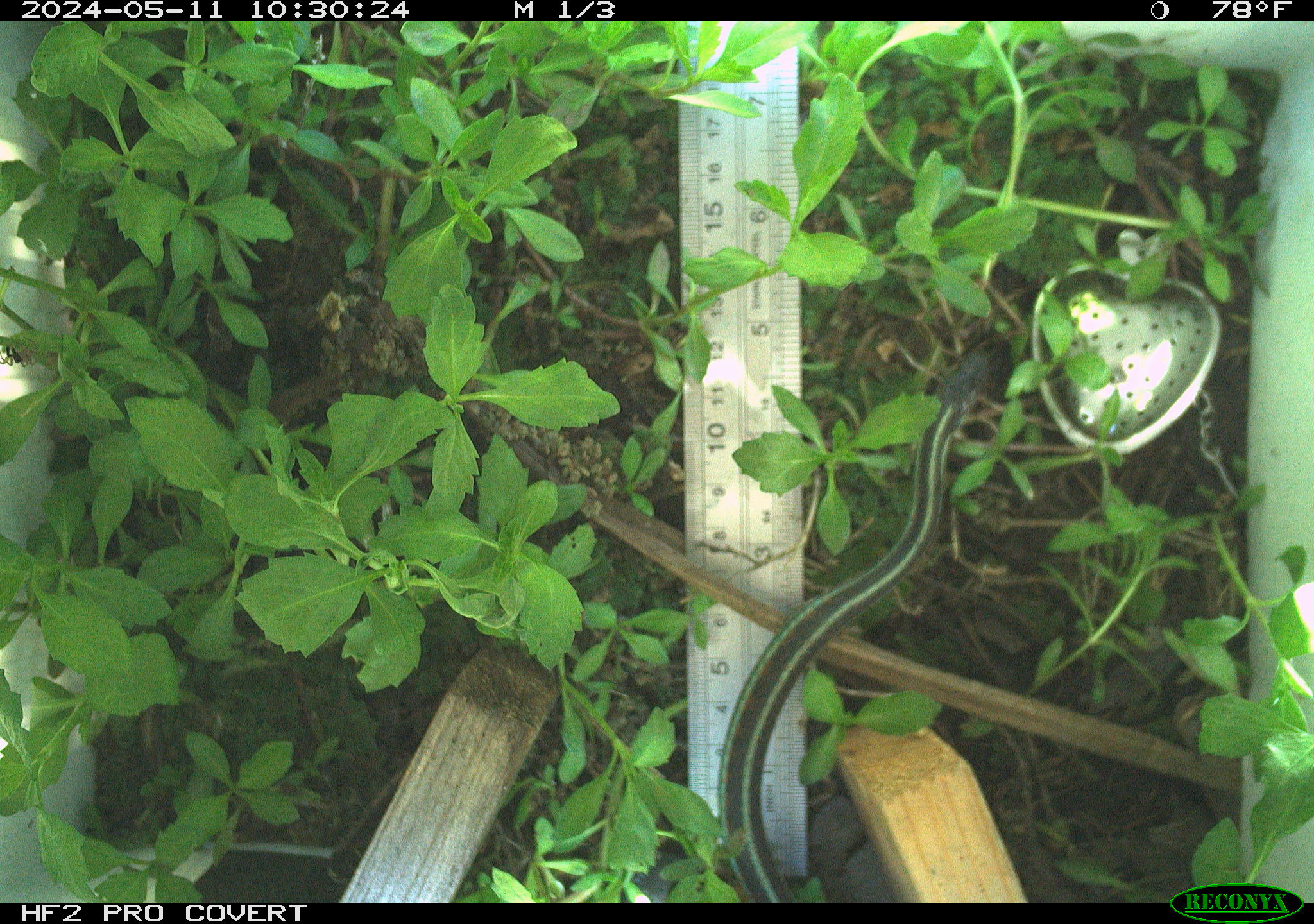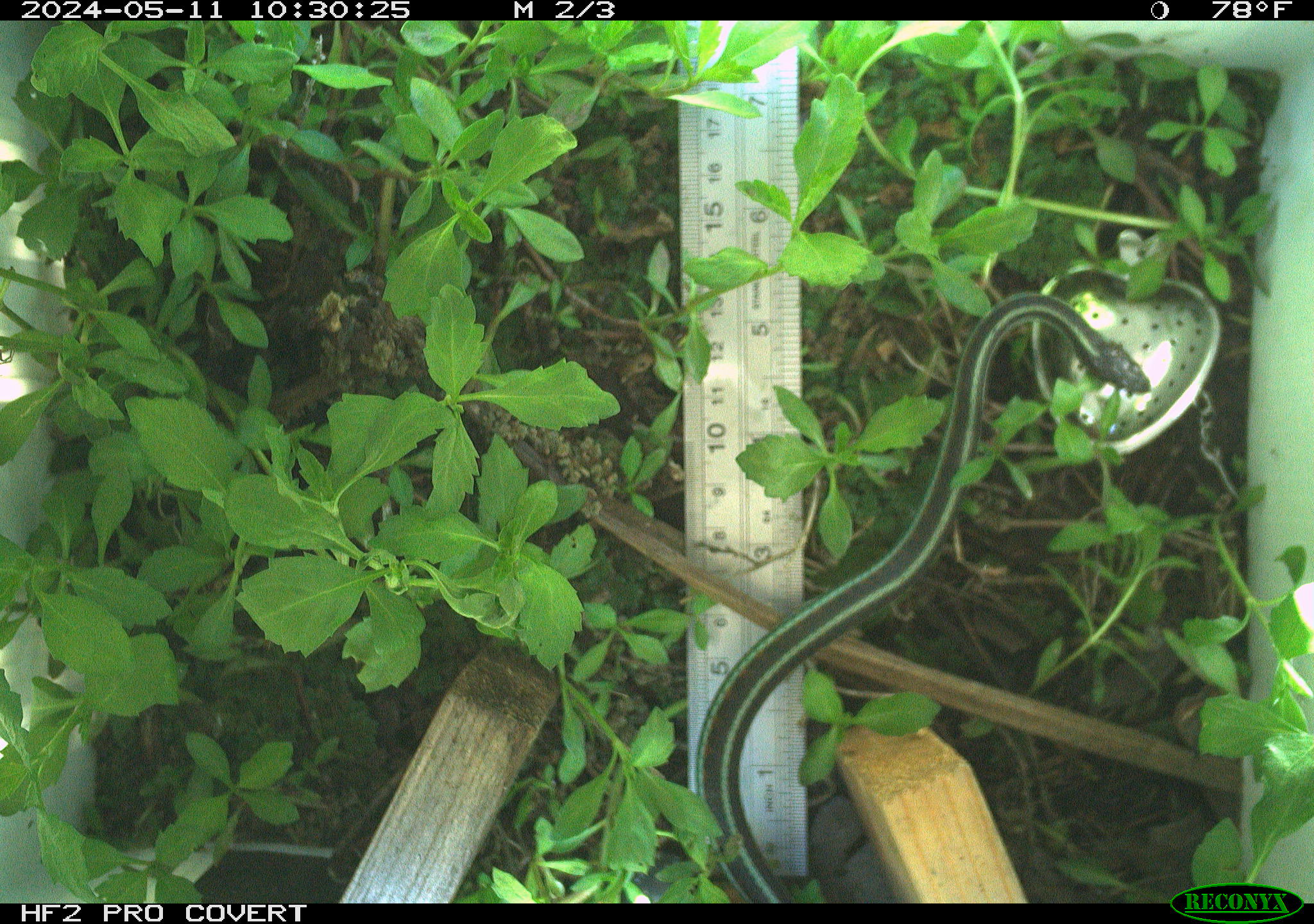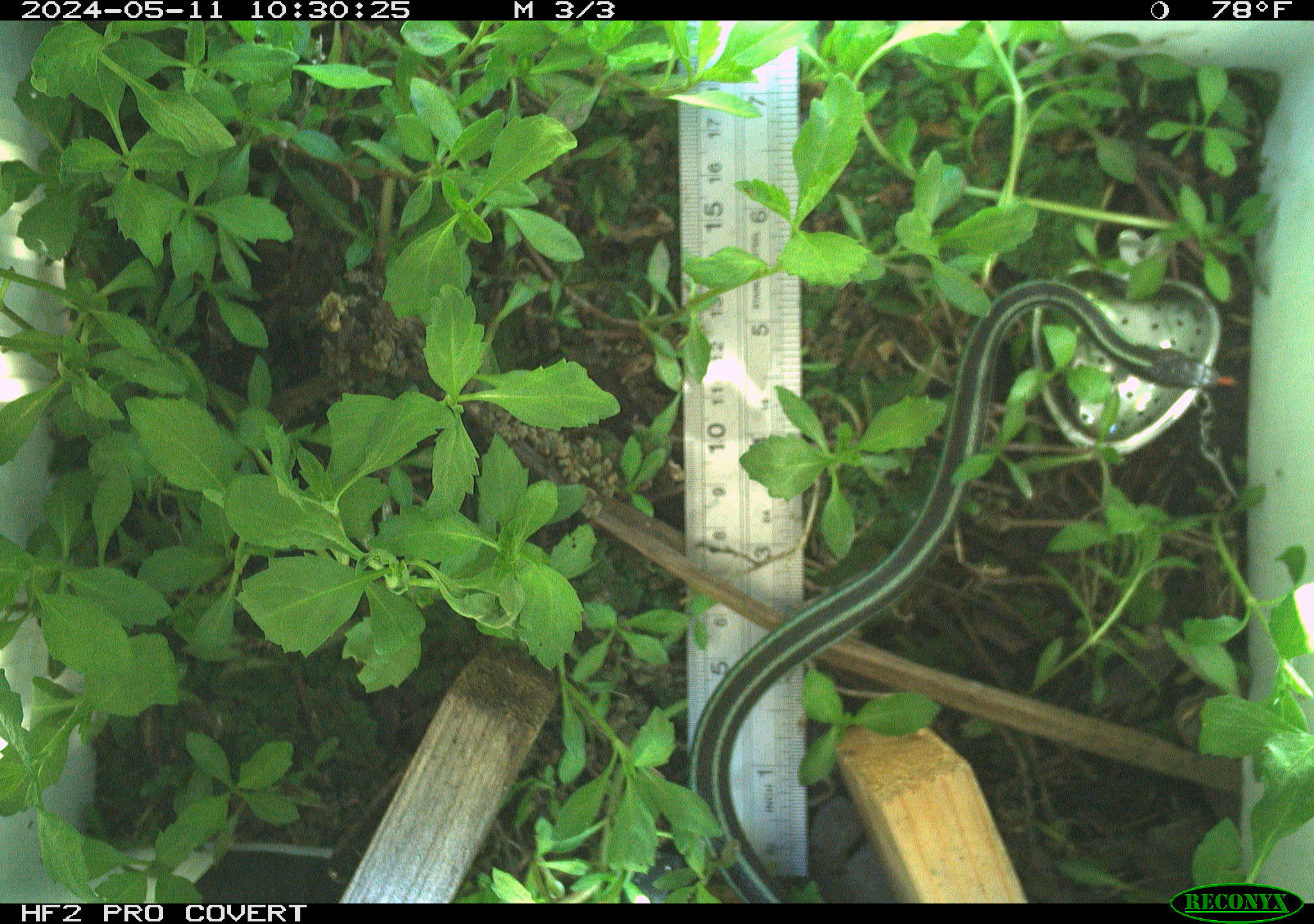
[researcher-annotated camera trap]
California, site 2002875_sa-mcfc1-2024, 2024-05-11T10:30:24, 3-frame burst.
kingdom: Animalia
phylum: Chordata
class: Reptilia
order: Squamata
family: Colubridae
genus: Thamnophis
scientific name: Thamnophis sirtalis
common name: common gartersnake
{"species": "common gartersnake (Thamnophis sirtalis)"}